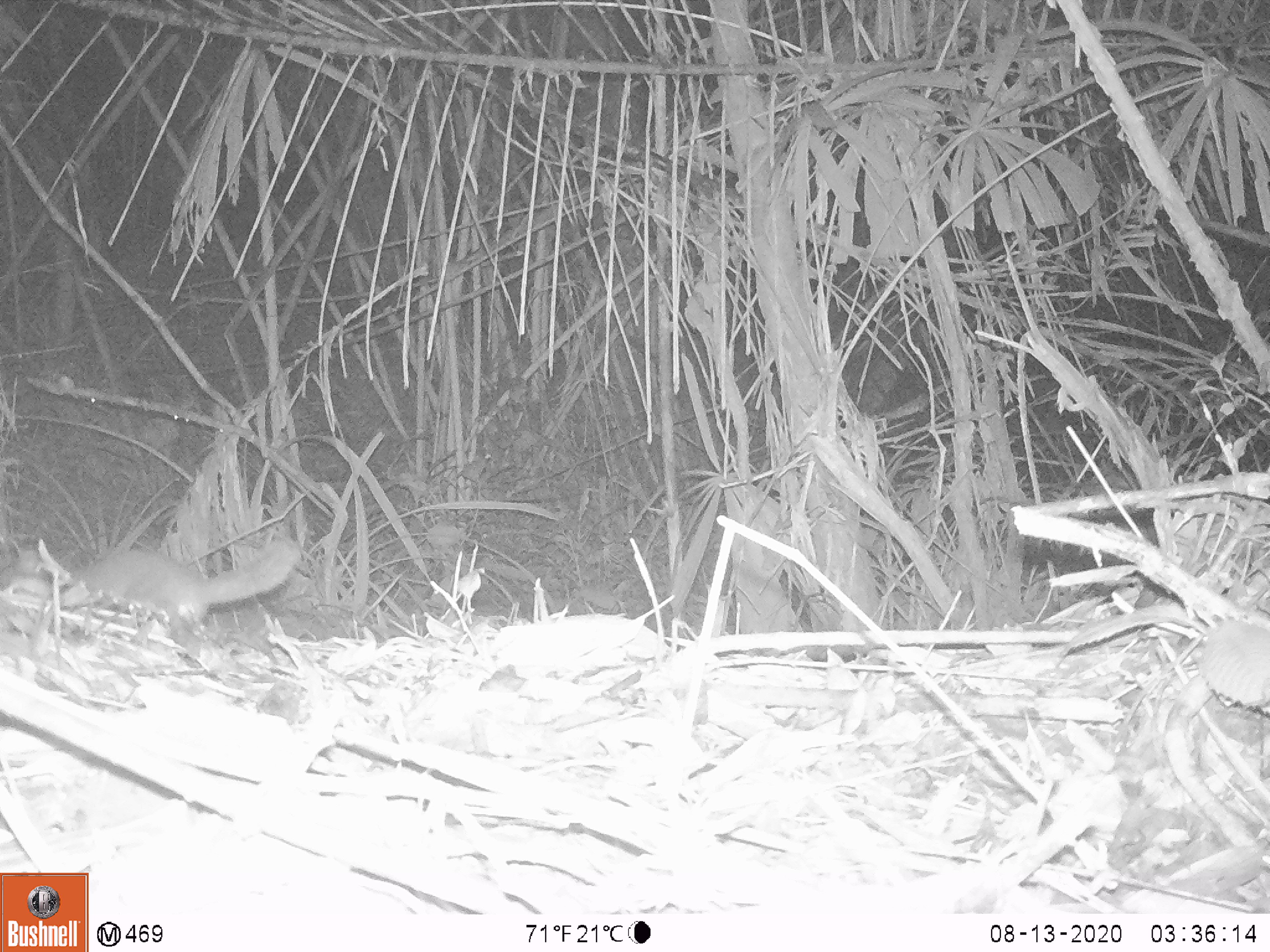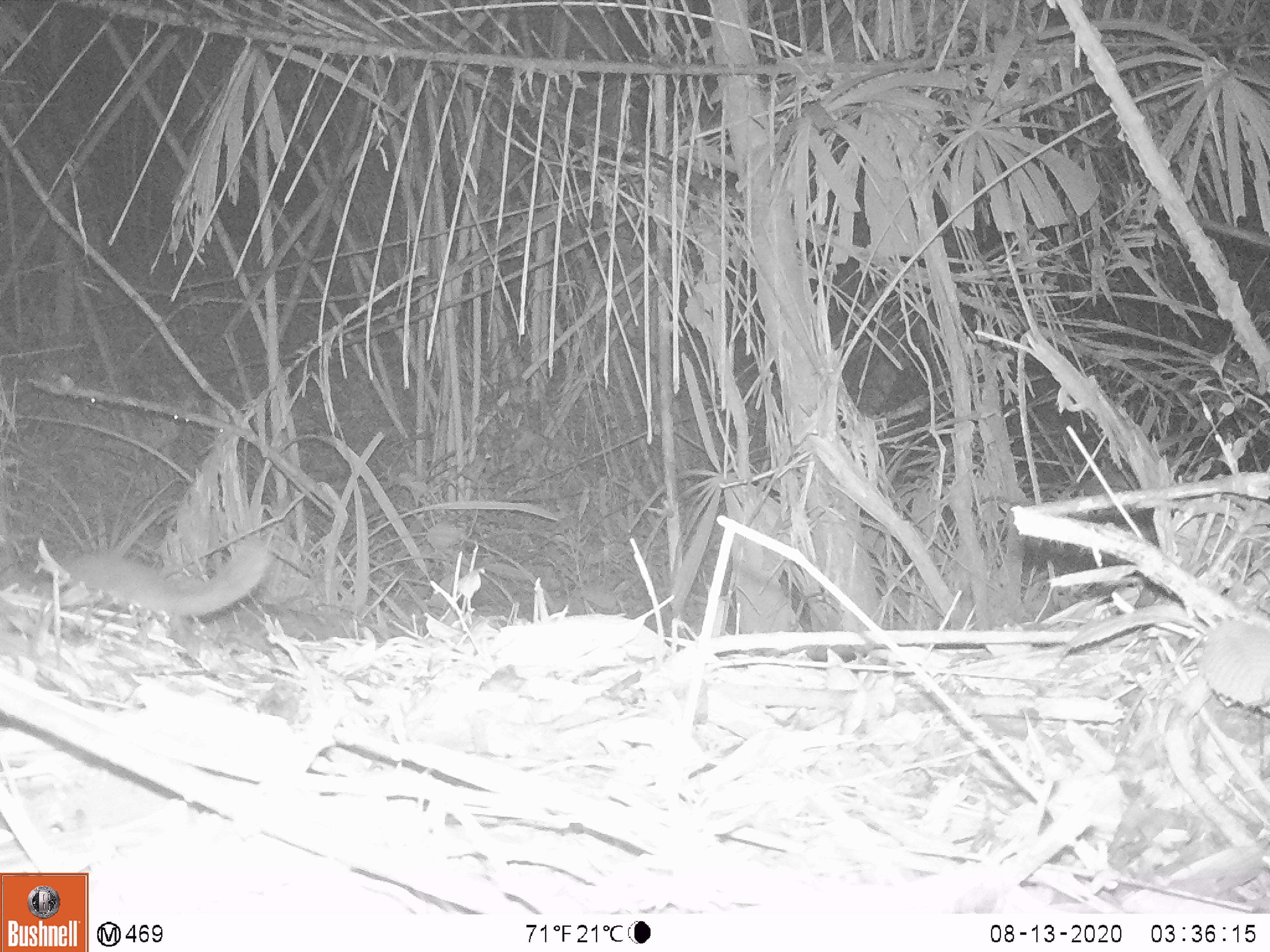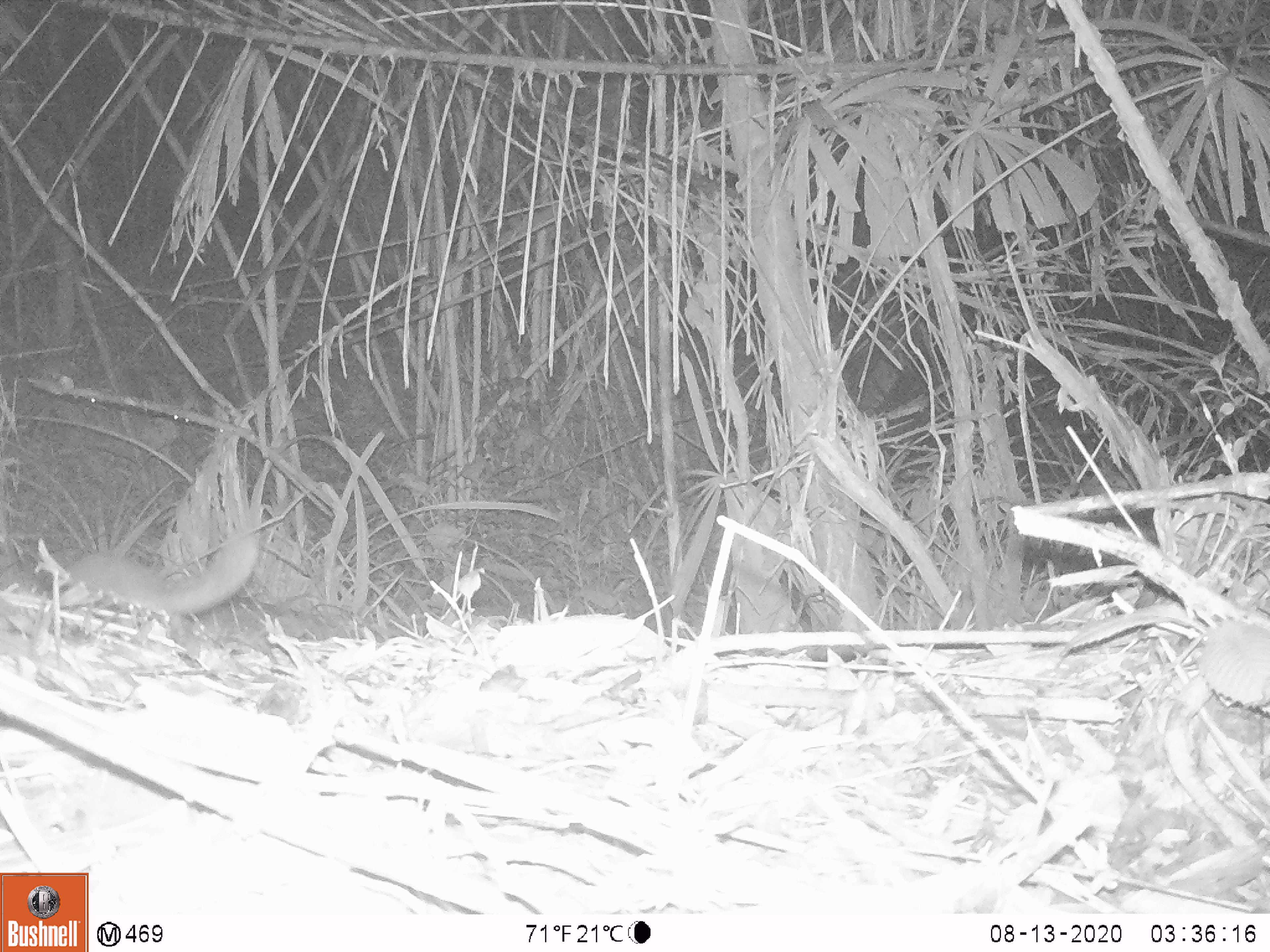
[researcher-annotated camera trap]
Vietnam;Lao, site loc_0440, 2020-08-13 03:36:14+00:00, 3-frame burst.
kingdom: Animalia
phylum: Chordata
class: Mammalia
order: Carnivora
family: Mustelidae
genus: Melogale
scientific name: Melogale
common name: ferret badger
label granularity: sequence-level